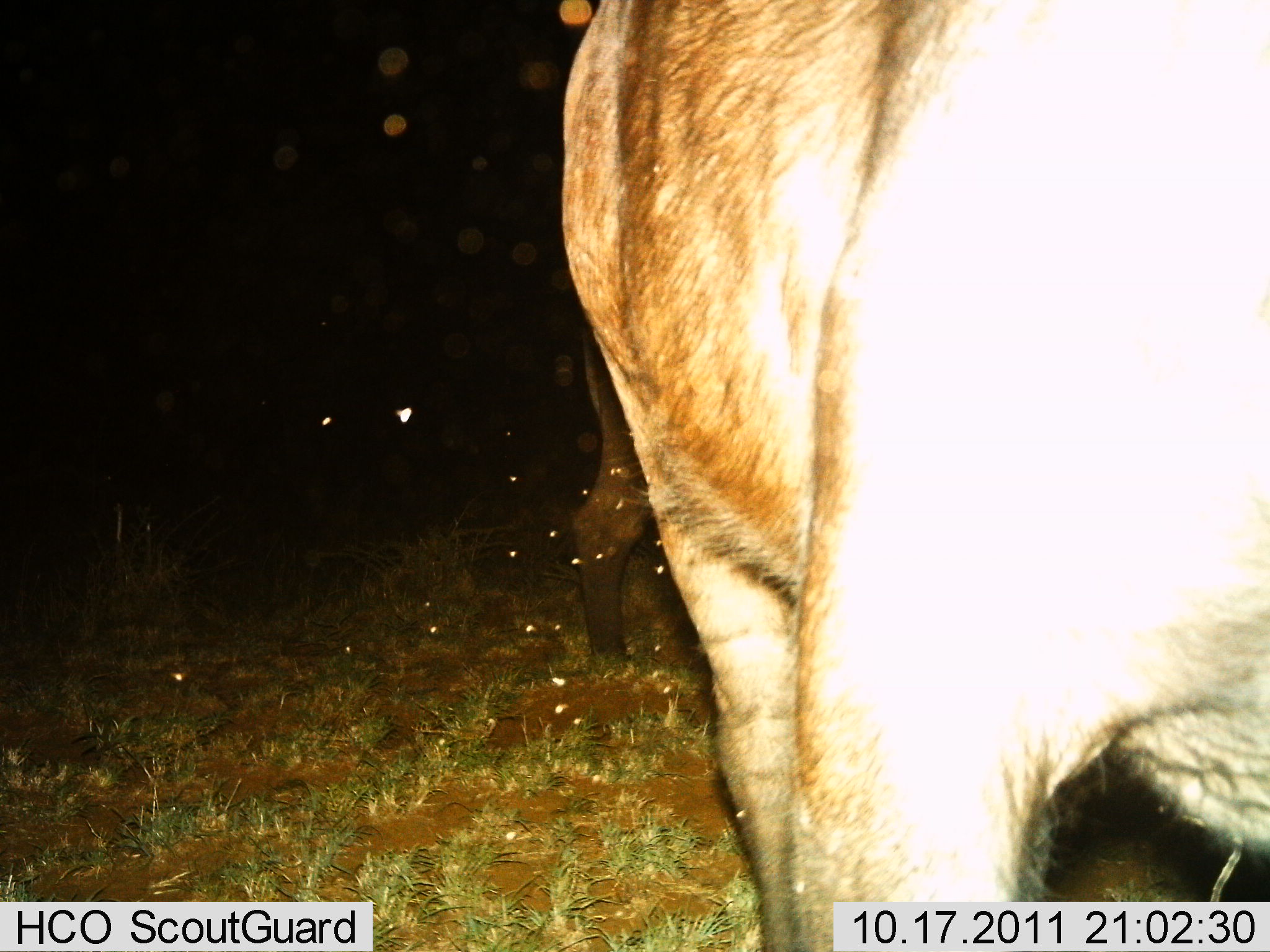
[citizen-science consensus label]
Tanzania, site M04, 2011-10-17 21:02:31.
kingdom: Animalia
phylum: Chordata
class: Mammalia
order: Carnivora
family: Felidae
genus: Panthera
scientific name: Panthera leo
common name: lion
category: lionfemale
Lionfemale (lion) (Panthera leo), count 2. Behavior (volunteer vote fractions): standing 83%, resting 0%, moving 17%, interacting 0%. Young present (vote fraction): 0%. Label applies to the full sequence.